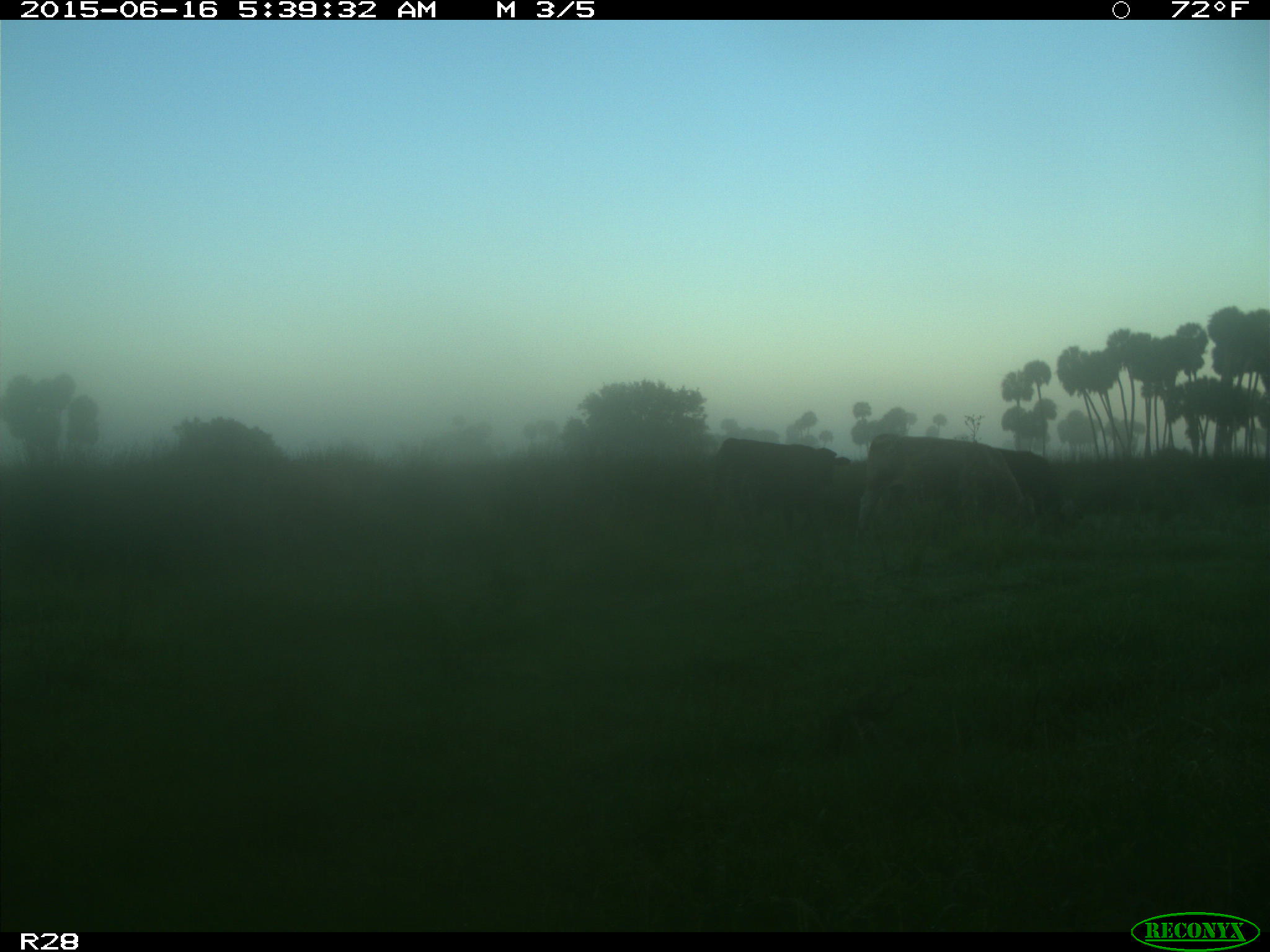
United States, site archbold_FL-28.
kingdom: Animalia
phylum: Chordata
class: Mammalia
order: Artiodactyla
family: Bovidae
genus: Bos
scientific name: Bos taurus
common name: domestic cow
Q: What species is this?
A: Bos taurus (domestic cow).